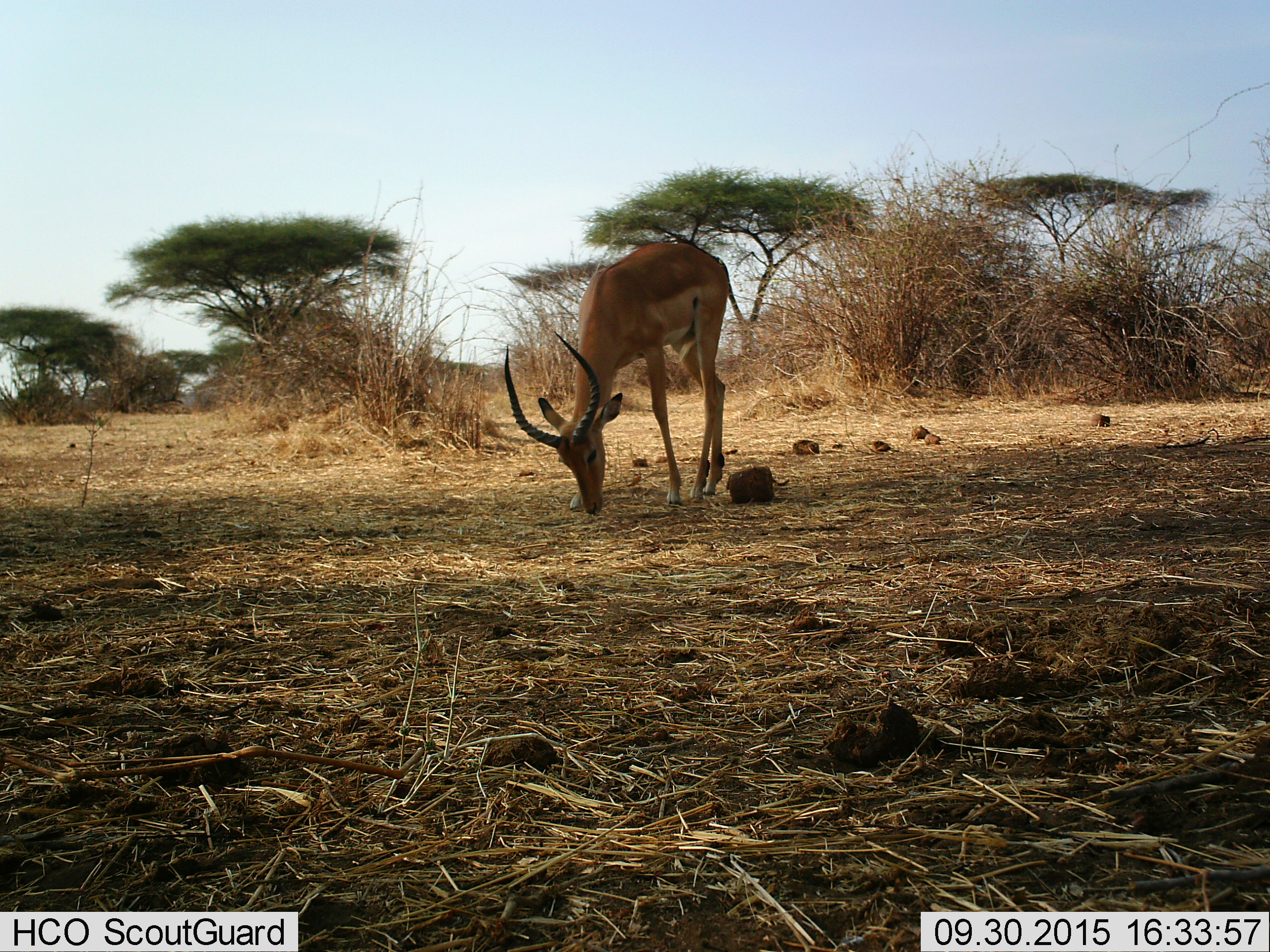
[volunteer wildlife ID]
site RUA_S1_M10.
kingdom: Animalia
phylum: Chordata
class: Mammalia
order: Artiodactyla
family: Bovidae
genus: Aepyceros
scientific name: Aepyceros melampus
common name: impala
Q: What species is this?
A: Impala (Aepyceros melampus).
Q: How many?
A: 1.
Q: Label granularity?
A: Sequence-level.